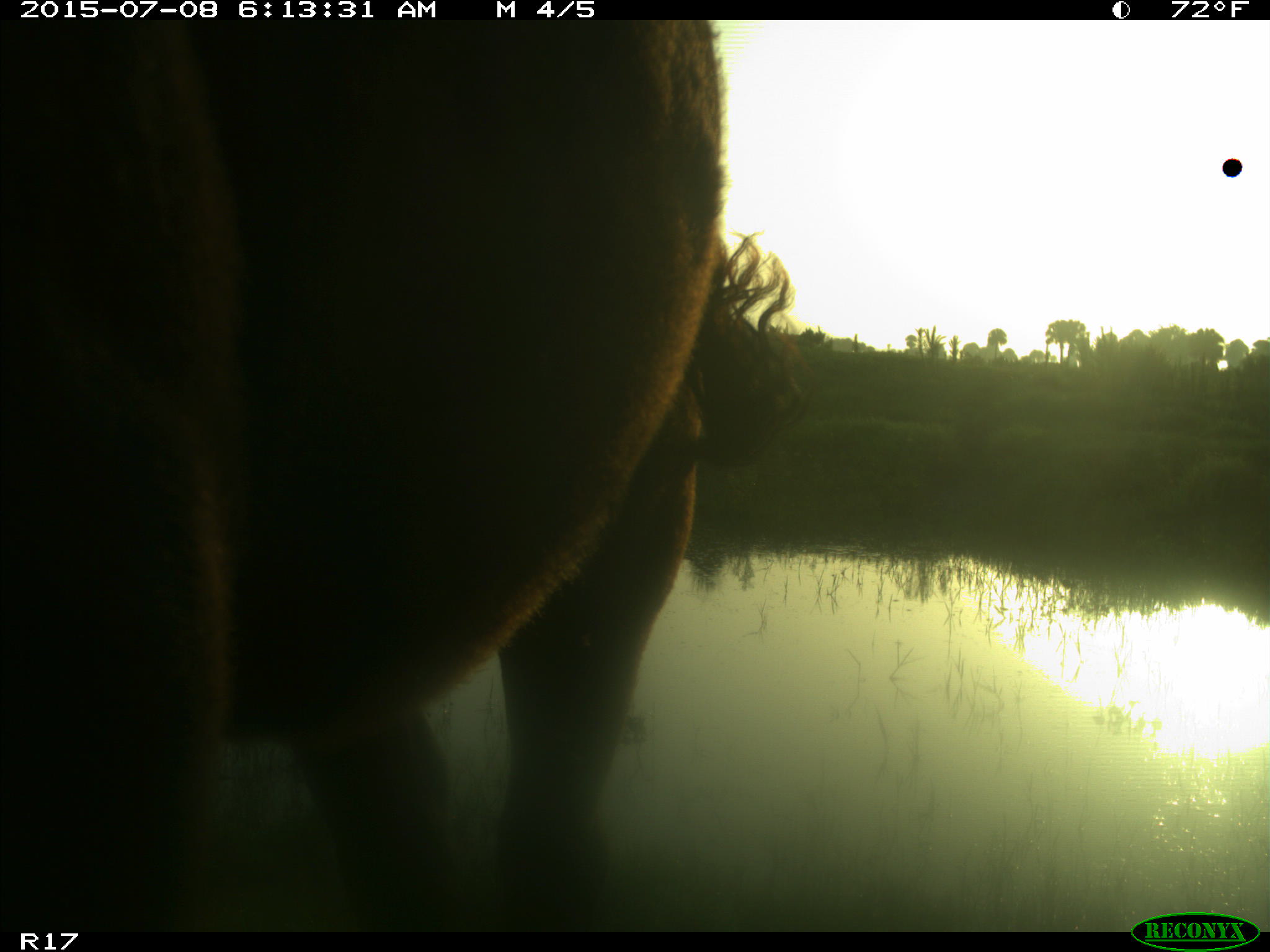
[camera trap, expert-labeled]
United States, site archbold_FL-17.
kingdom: Animalia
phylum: Chordata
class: Mammalia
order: Artiodactyla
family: Bovidae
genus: Bos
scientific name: Bos taurus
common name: domestic cow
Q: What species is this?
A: Bos taurus (domestic cow).